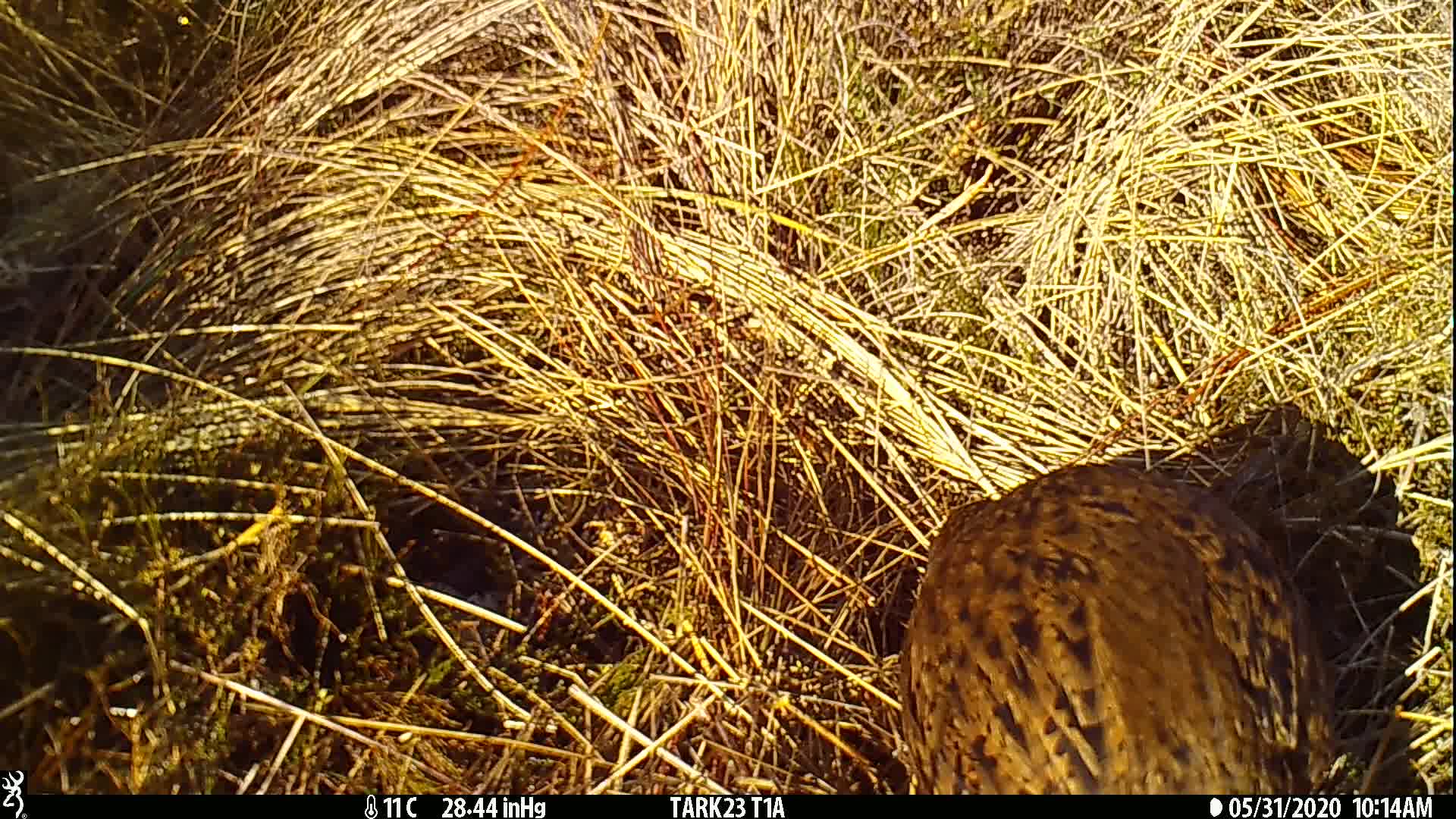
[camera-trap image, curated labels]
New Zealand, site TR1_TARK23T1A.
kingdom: Animalia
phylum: Chordata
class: Aves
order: Gruiformes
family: Rallidae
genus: Gallirallus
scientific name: Gallirallus australis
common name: weka